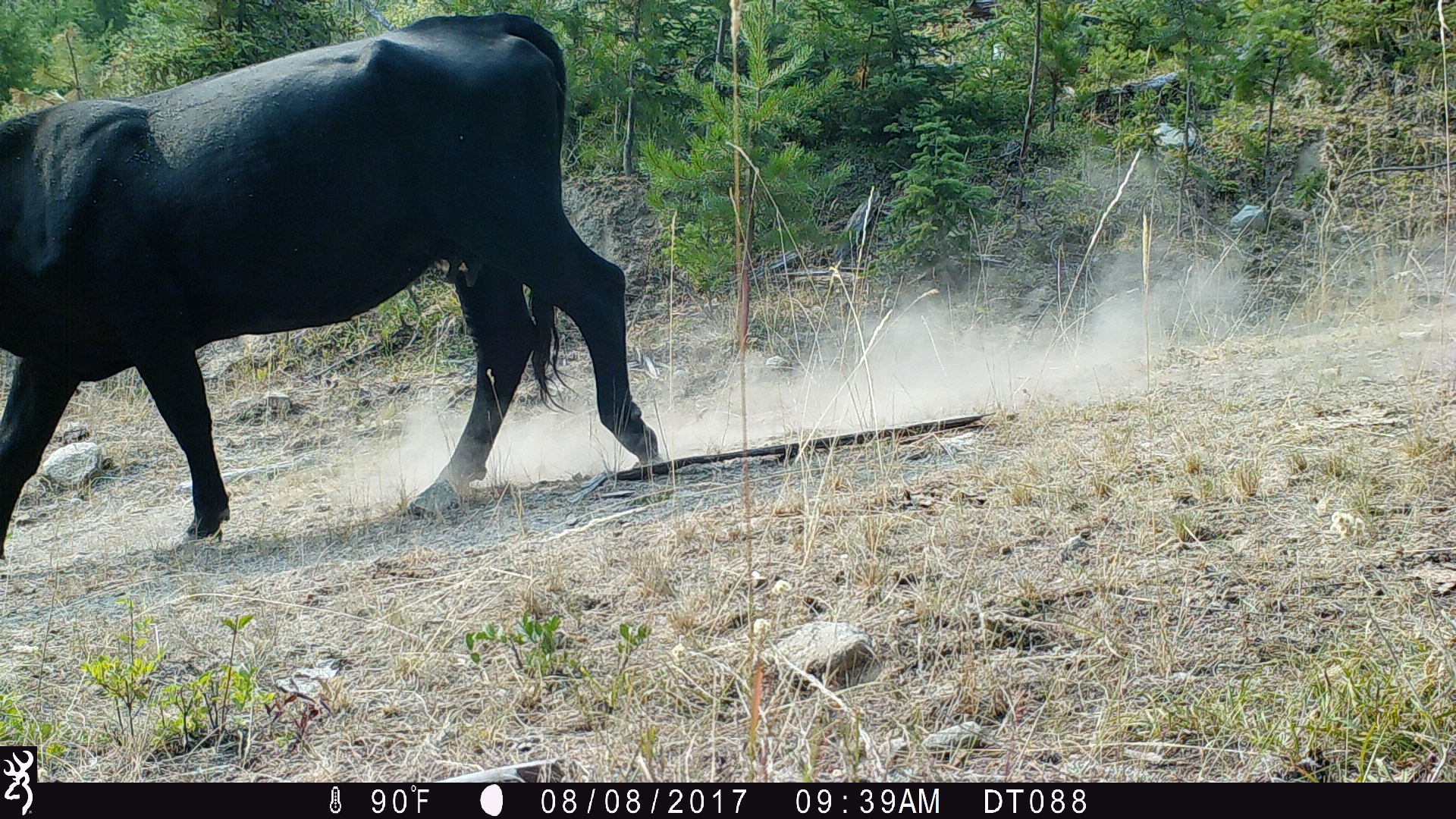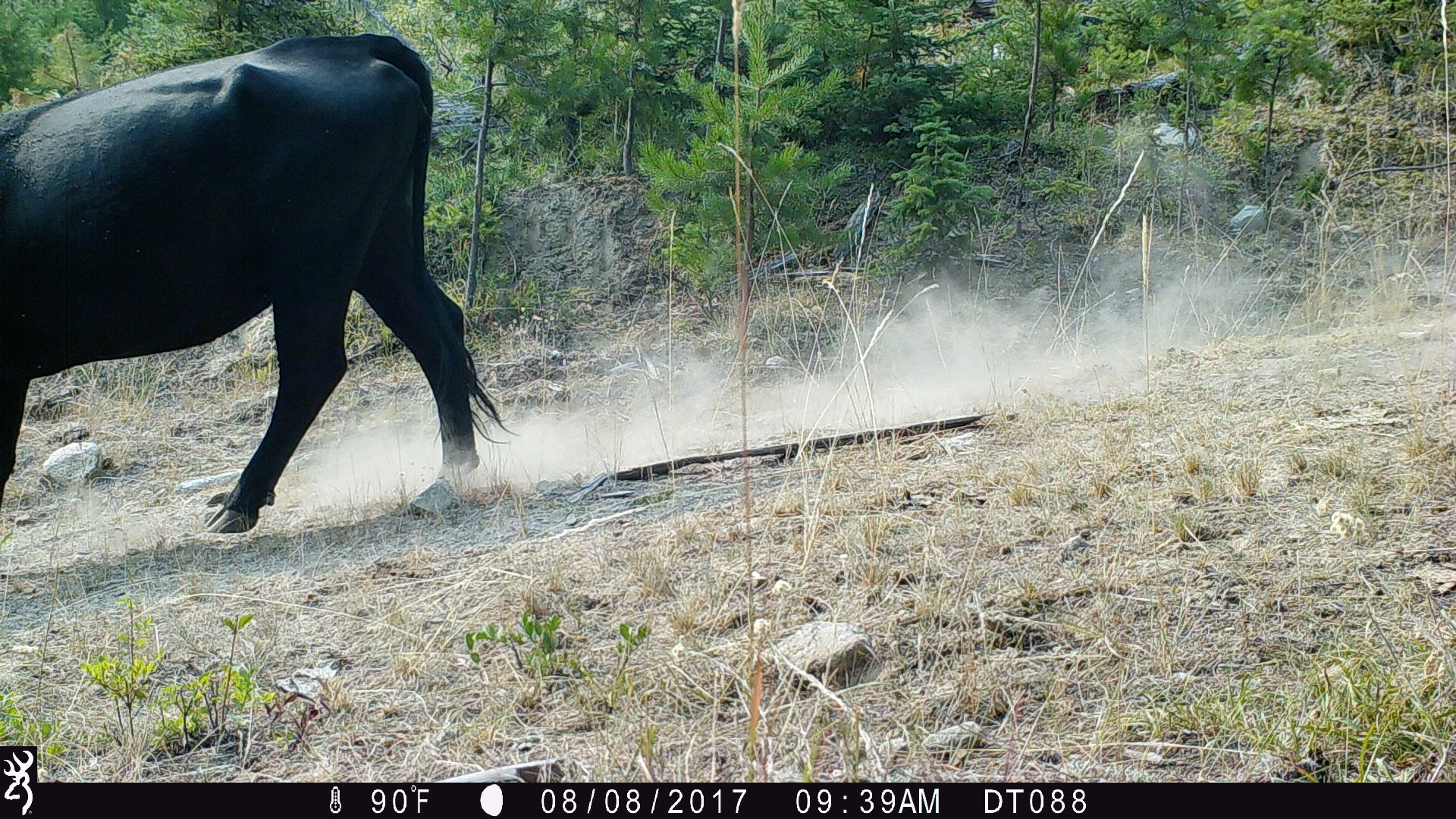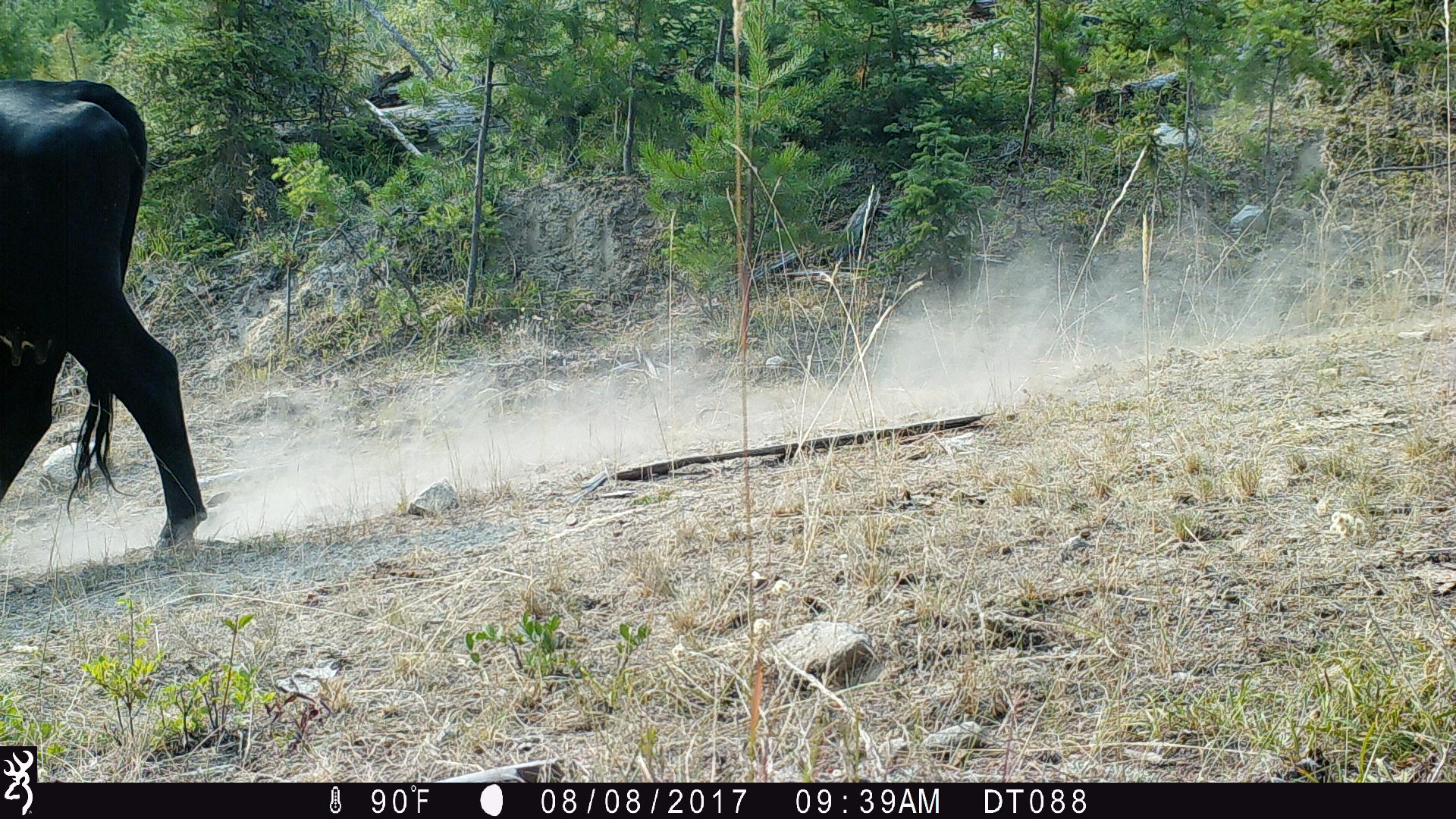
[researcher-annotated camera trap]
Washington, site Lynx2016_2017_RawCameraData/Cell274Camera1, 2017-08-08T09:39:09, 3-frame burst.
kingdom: Animalia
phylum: Chordata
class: Mammalia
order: Artiodactyla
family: Bovidae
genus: Bos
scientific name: Bos taurus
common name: domestic cattle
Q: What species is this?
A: Domestic cattle (Bos taurus).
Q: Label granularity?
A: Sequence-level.